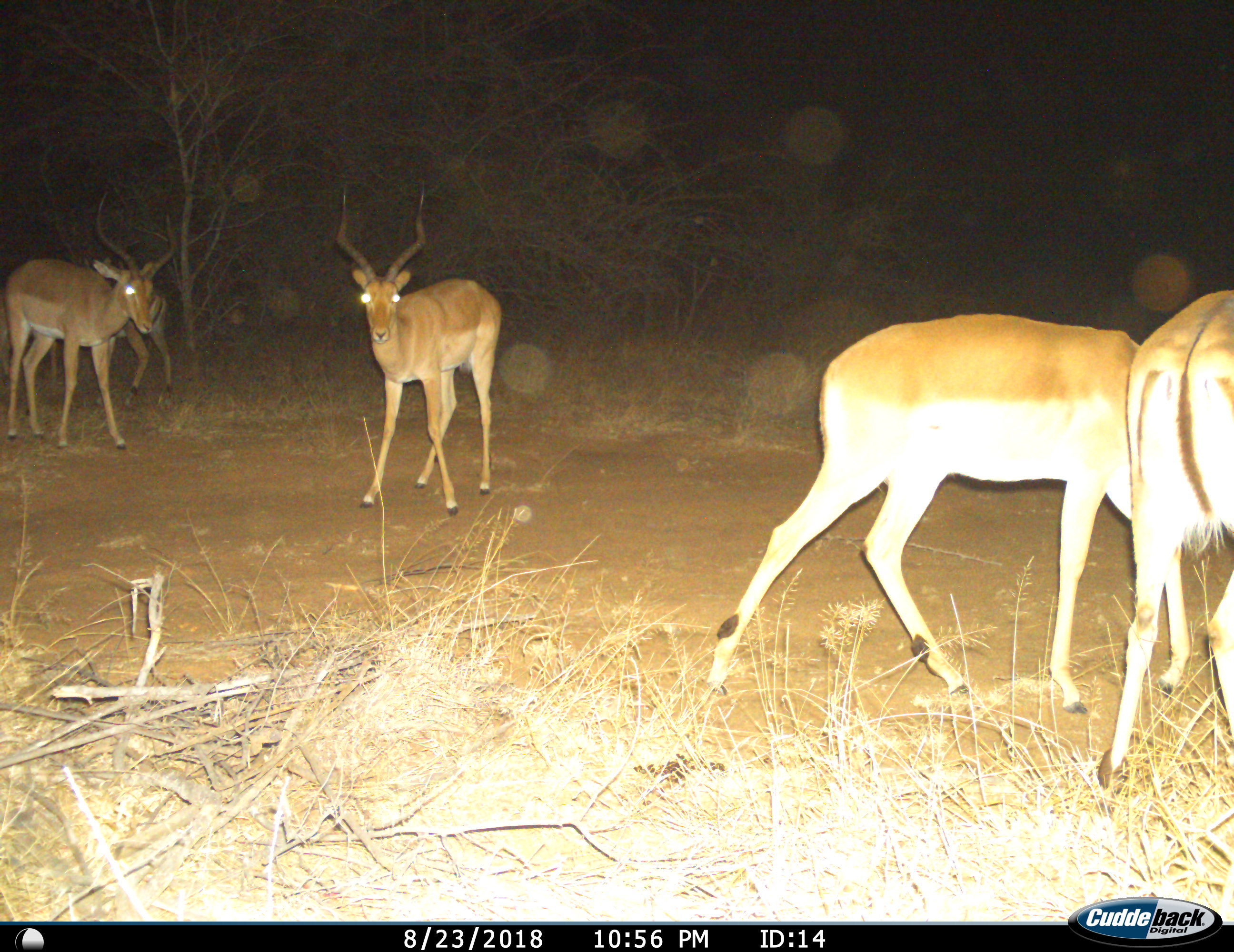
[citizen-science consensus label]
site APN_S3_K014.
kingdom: Animalia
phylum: Chordata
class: Mammalia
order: Artiodactyla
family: Bovidae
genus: Aepyceros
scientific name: Aepyceros melampus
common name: impala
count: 5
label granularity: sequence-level